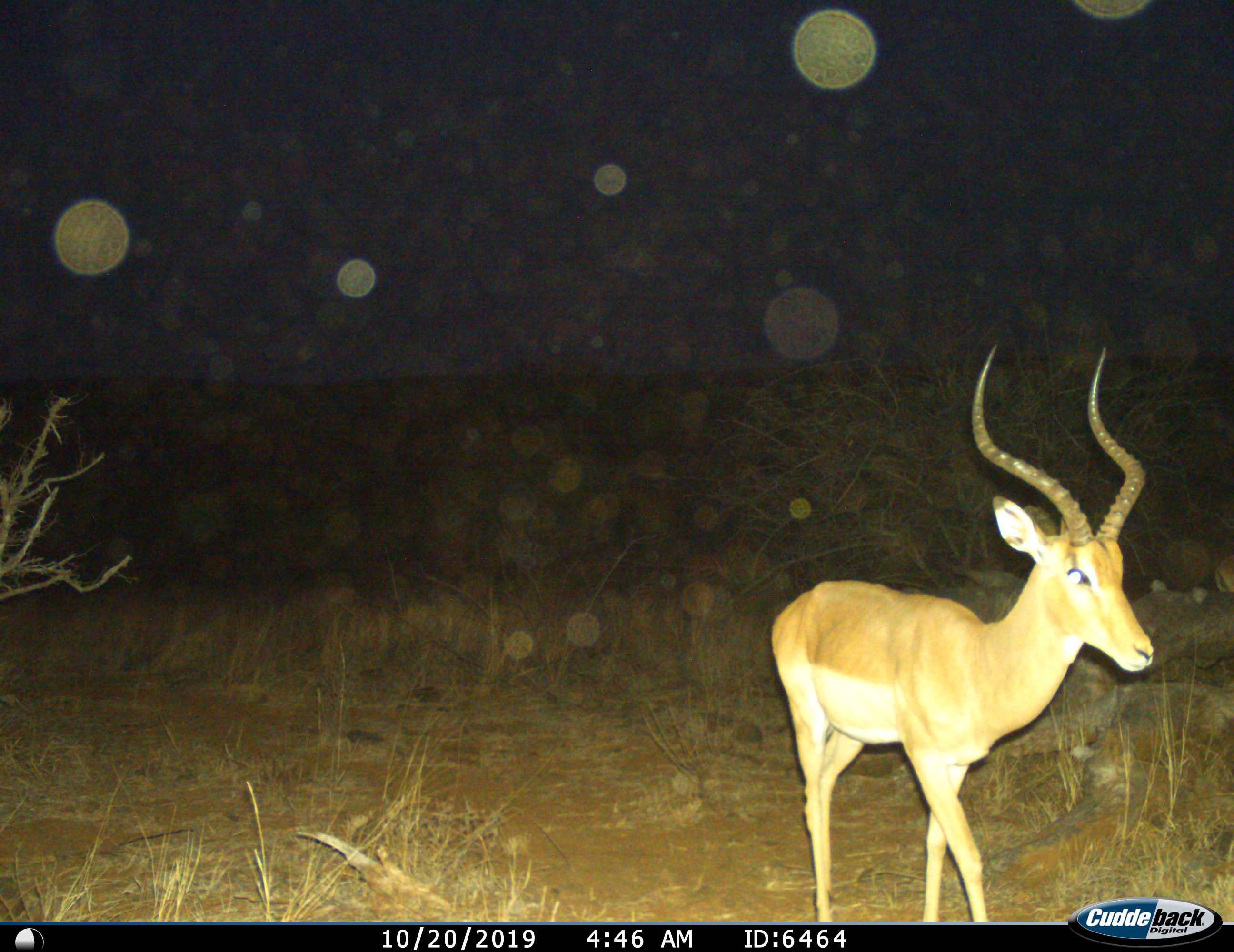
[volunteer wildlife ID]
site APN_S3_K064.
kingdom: Animalia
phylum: Chordata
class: Mammalia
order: Artiodactyla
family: Bovidae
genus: Aepyceros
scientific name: Aepyceros melampus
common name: impala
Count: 1.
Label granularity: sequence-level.